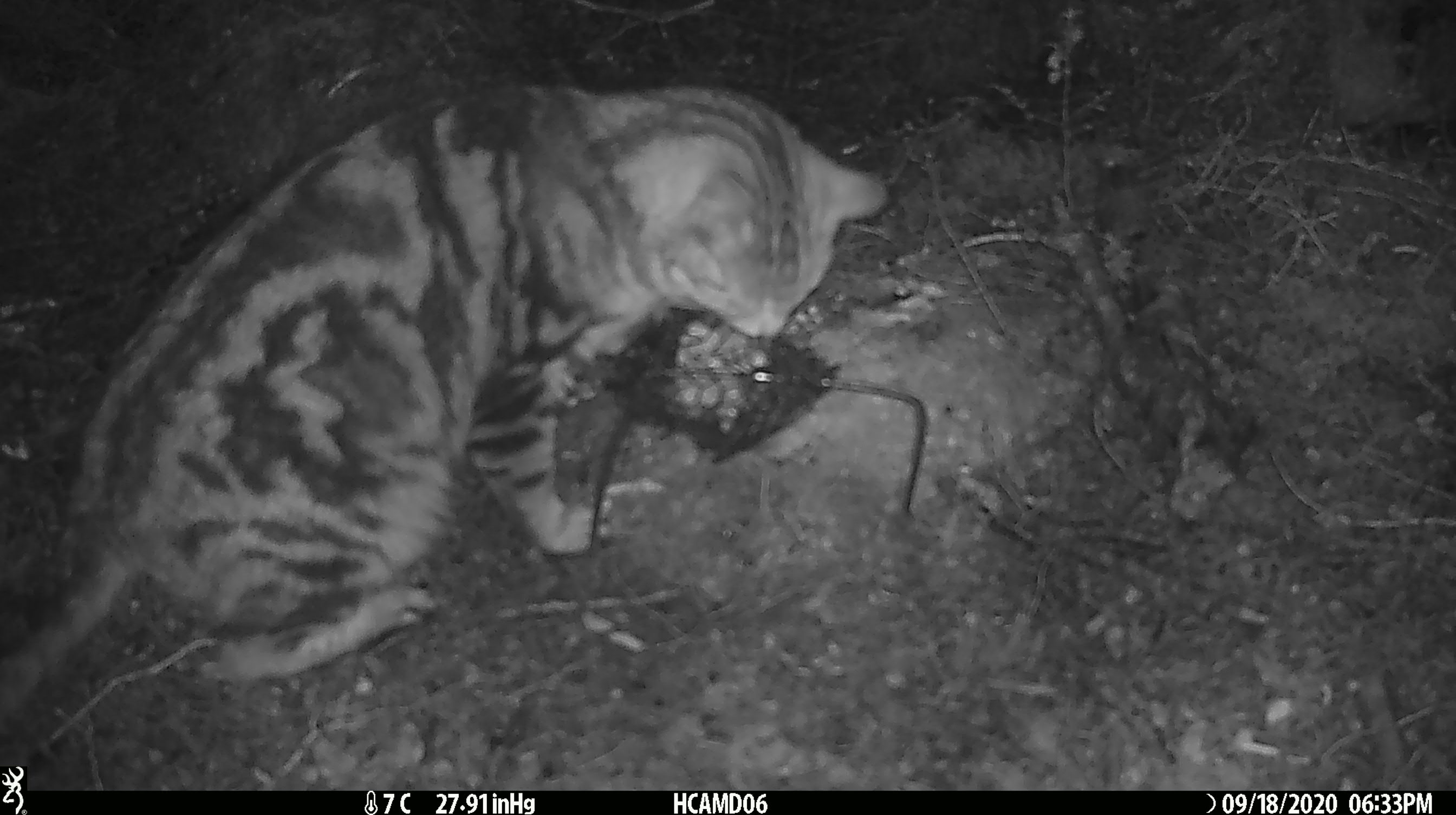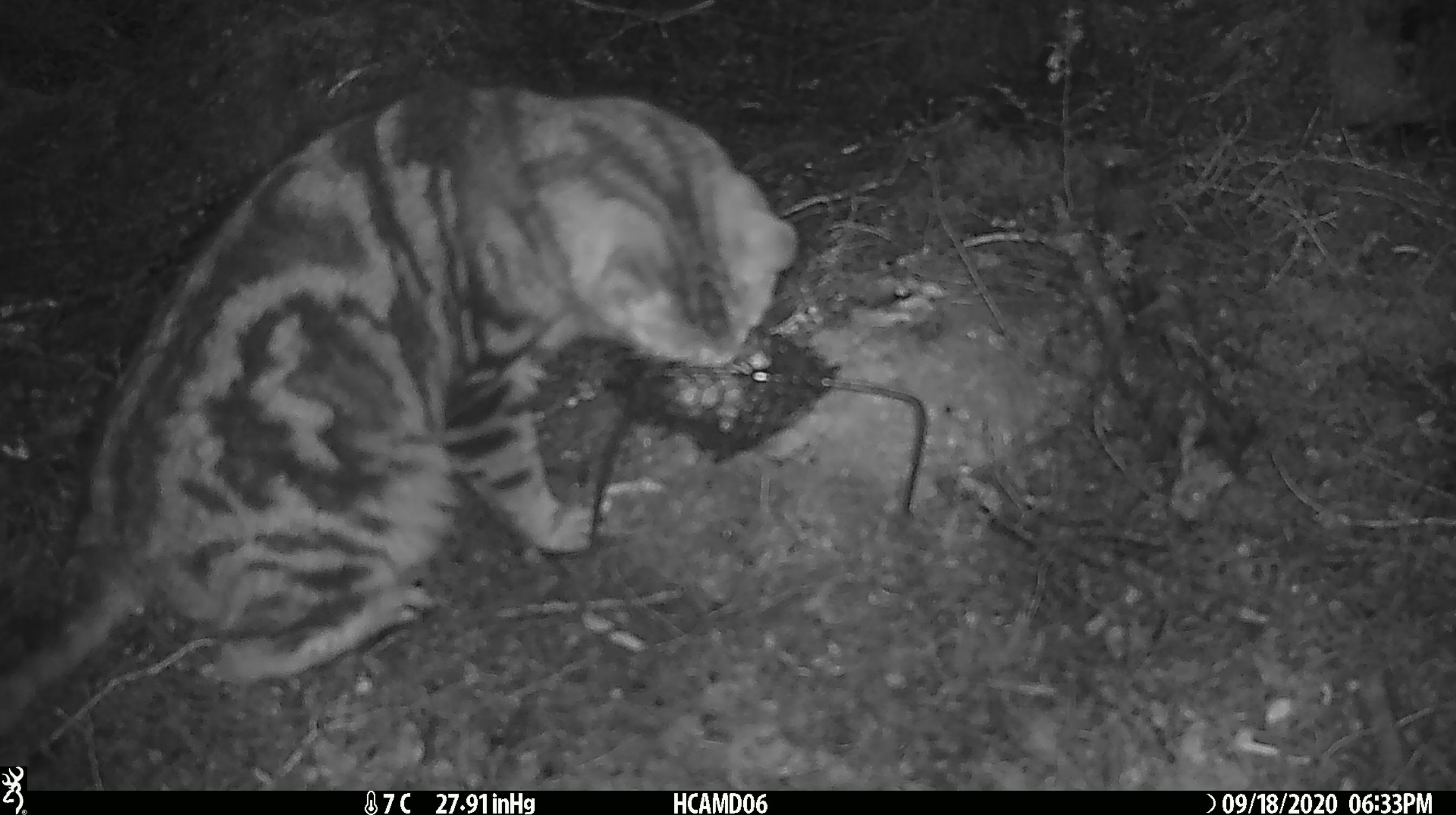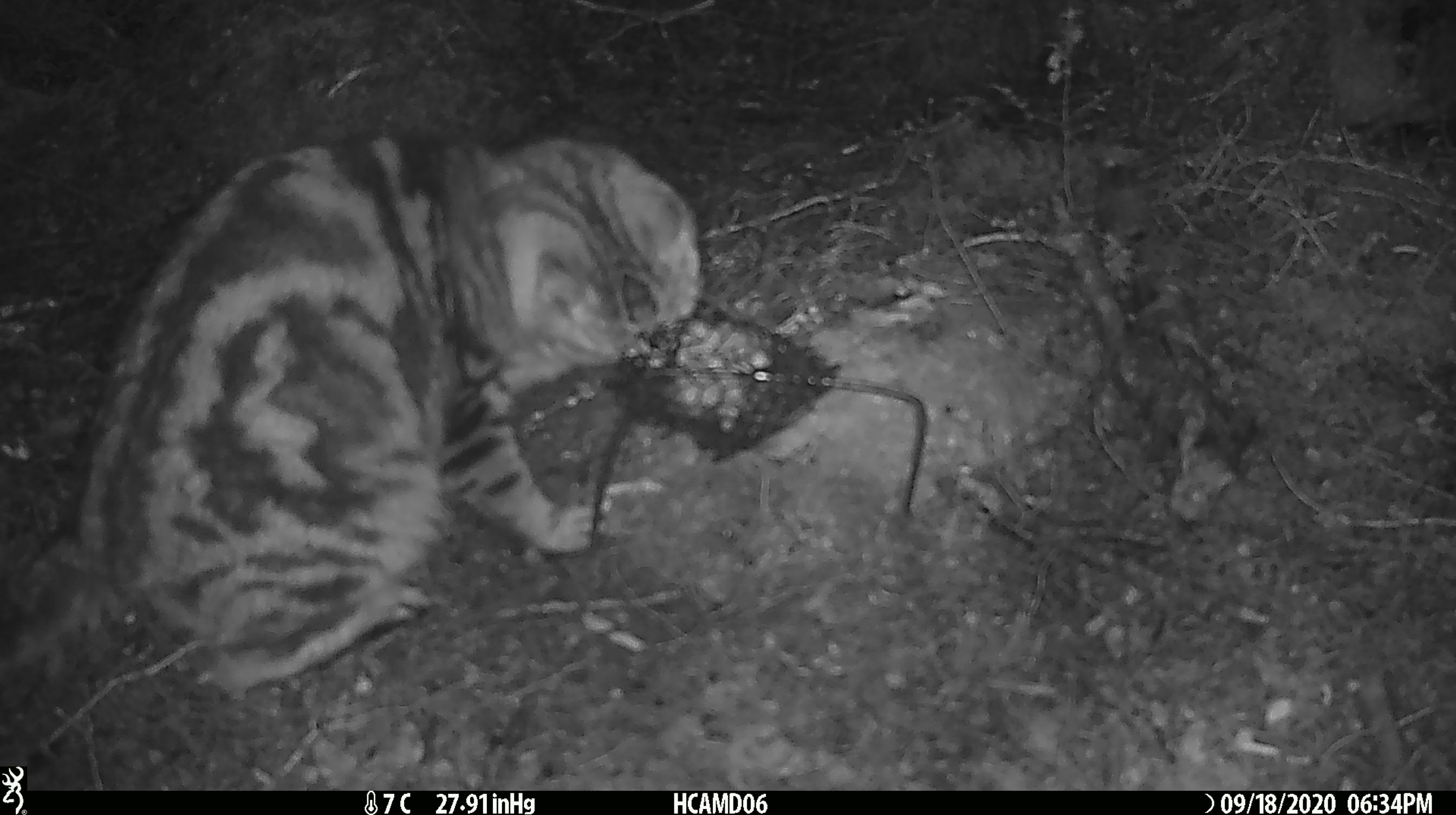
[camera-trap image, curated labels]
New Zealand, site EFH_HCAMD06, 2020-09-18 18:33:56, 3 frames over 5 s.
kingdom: Animalia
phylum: Chordata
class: Mammalia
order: Carnivora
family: Felidae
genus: Felis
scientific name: Felis catus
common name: domestic cat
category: cat